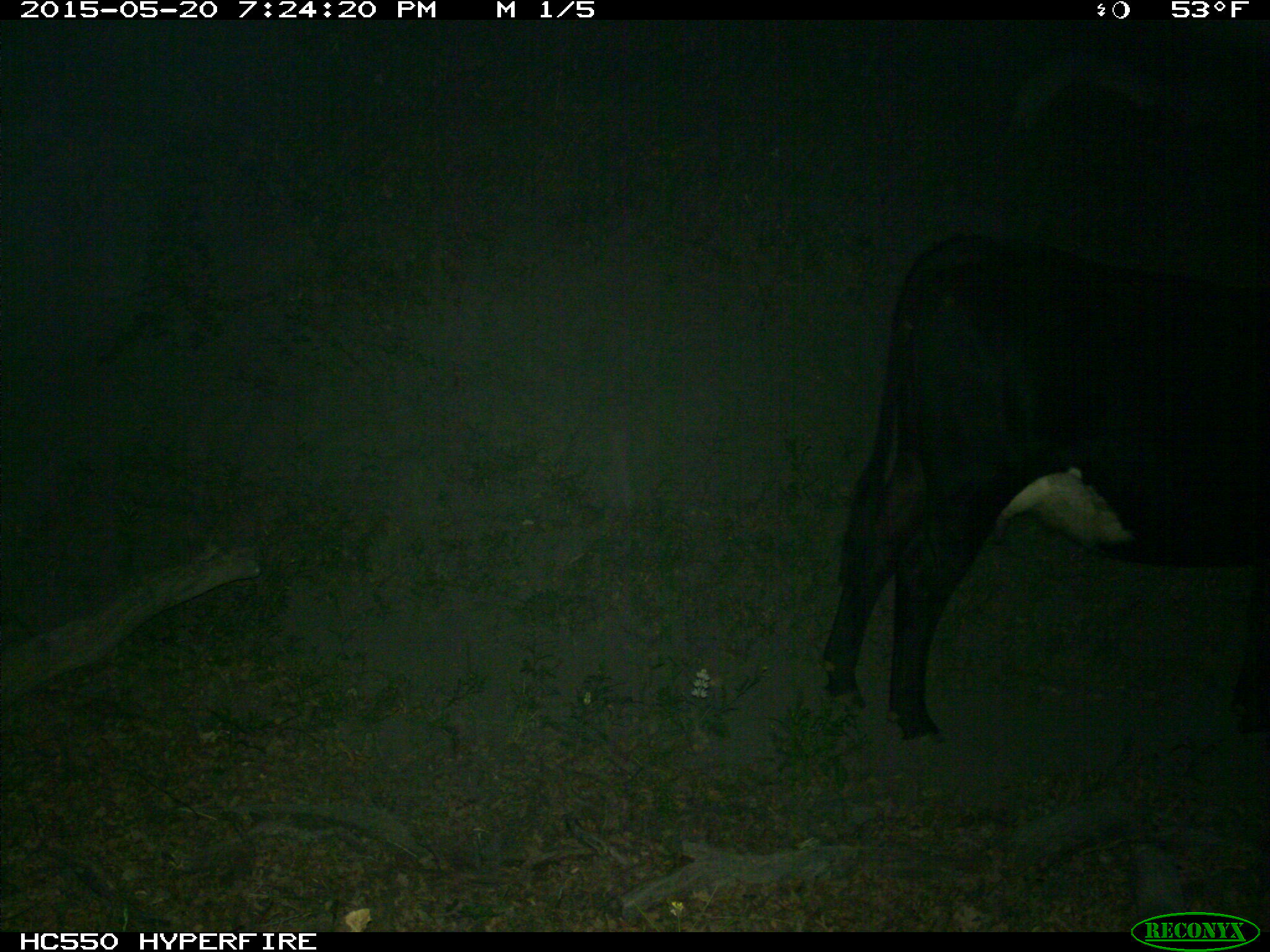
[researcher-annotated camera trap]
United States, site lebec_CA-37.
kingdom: Animalia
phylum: Chordata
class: Mammalia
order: Artiodactyla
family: Bovidae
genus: Bos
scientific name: Bos taurus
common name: domestic cow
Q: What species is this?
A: Bos taurus (domestic cow).